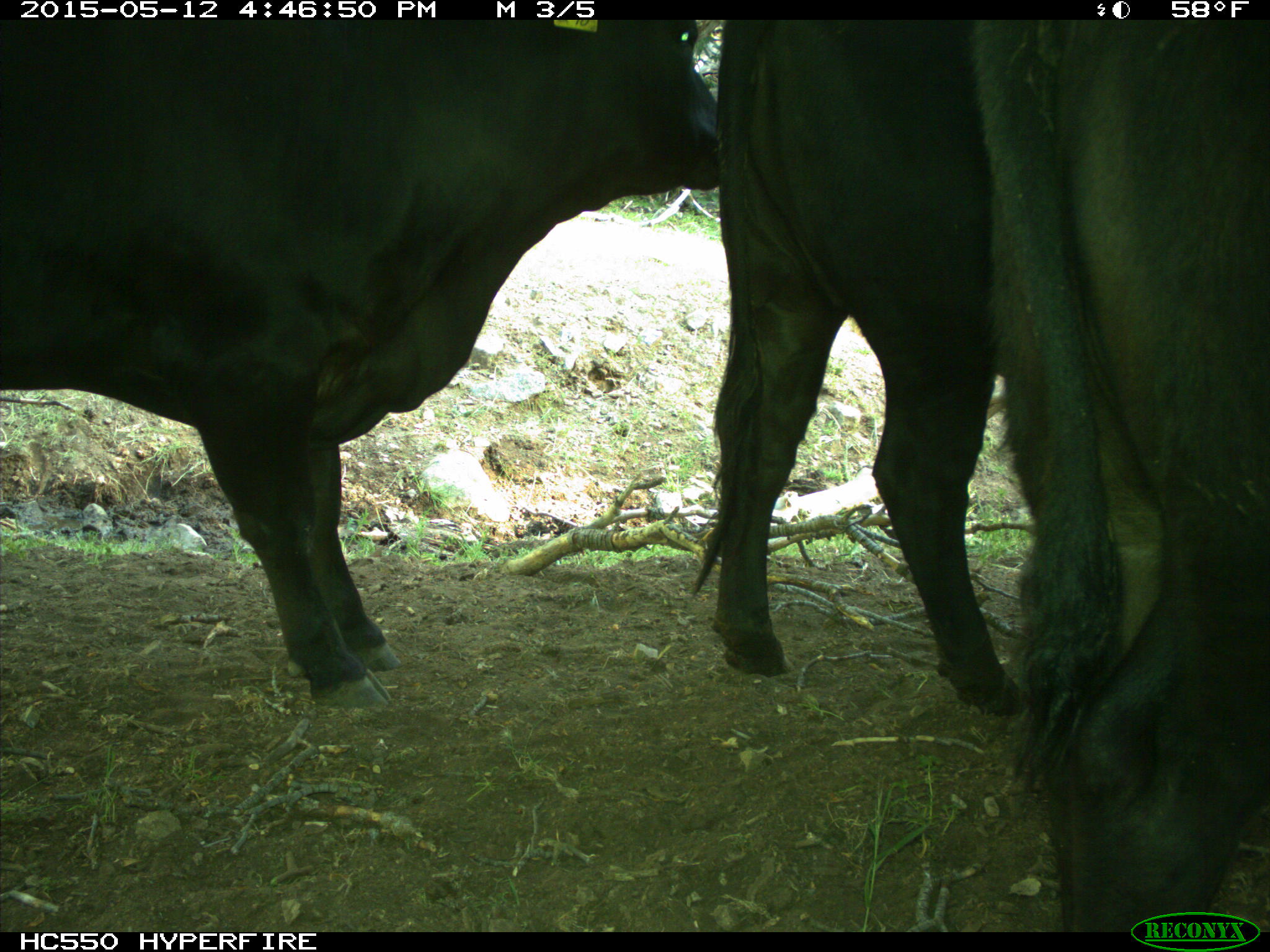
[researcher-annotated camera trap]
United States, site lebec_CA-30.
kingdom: Animalia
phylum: Chordata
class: Mammalia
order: Artiodactyla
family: Bovidae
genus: Bos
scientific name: Bos taurus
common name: domestic cow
Bos taurus (domestic cow).